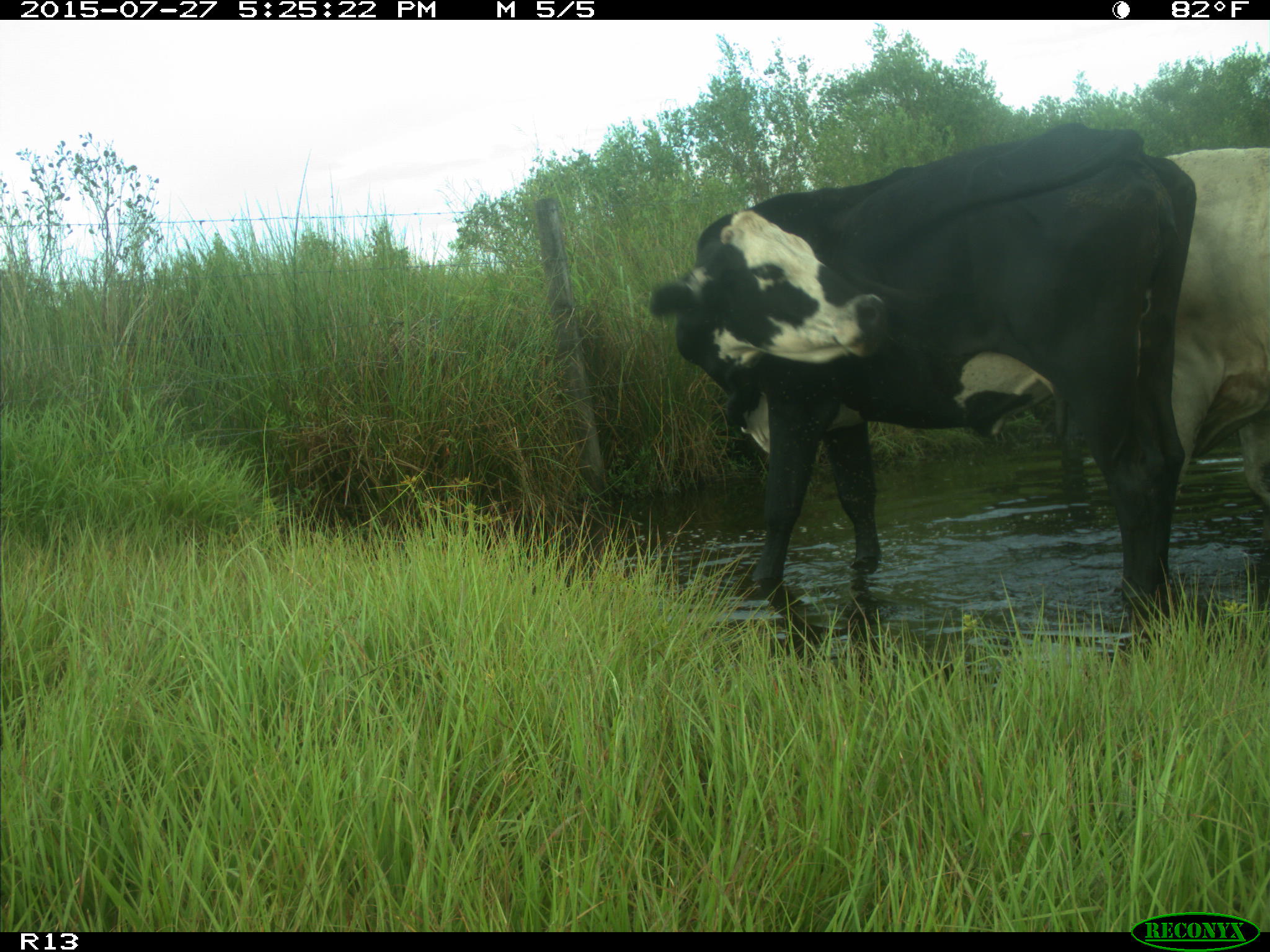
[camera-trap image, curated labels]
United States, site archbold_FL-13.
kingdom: Animalia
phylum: Chordata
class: Mammalia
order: Artiodactyla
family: Bovidae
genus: Bos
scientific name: Bos taurus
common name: domestic cow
Bos taurus (domestic cow).